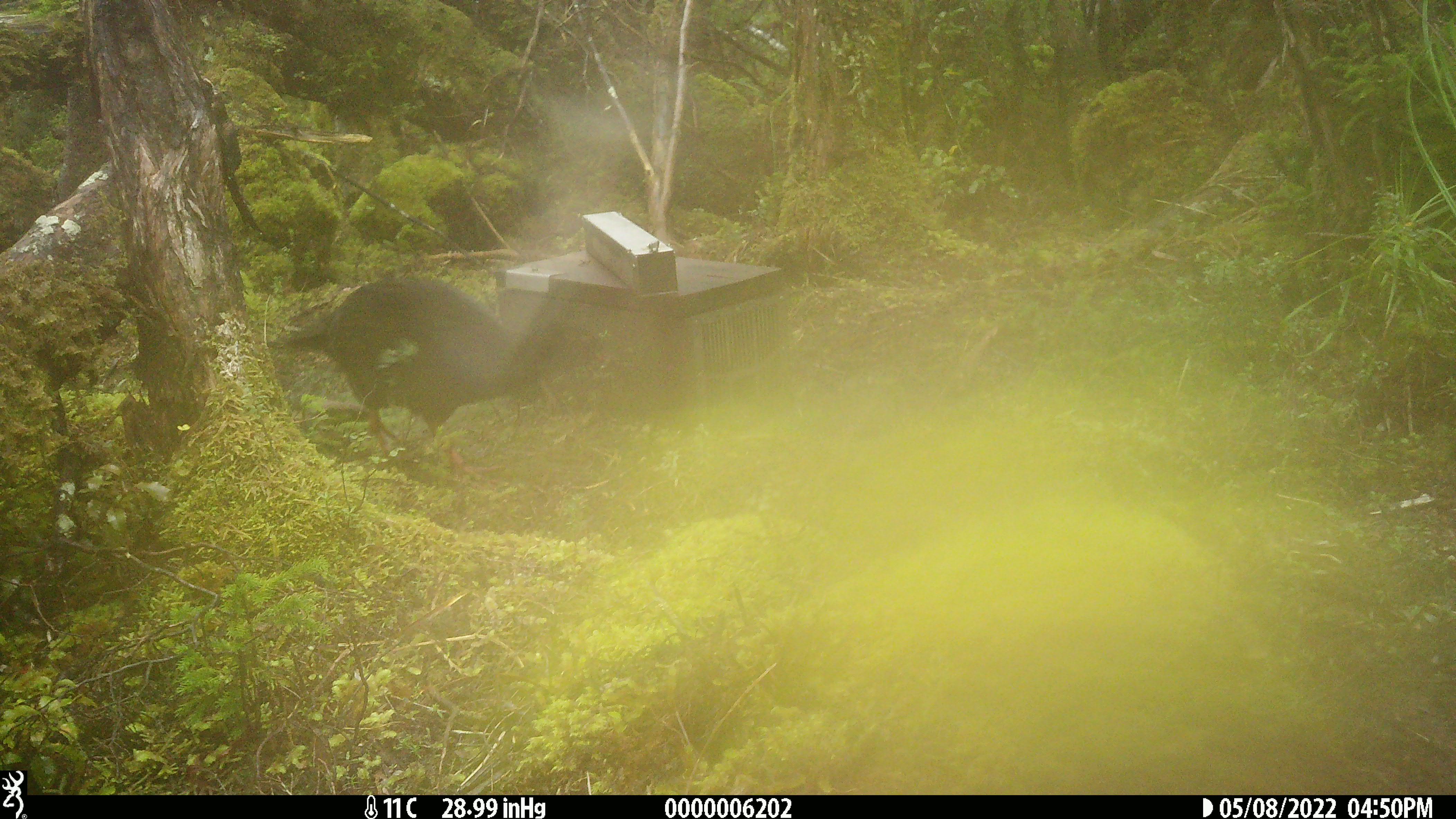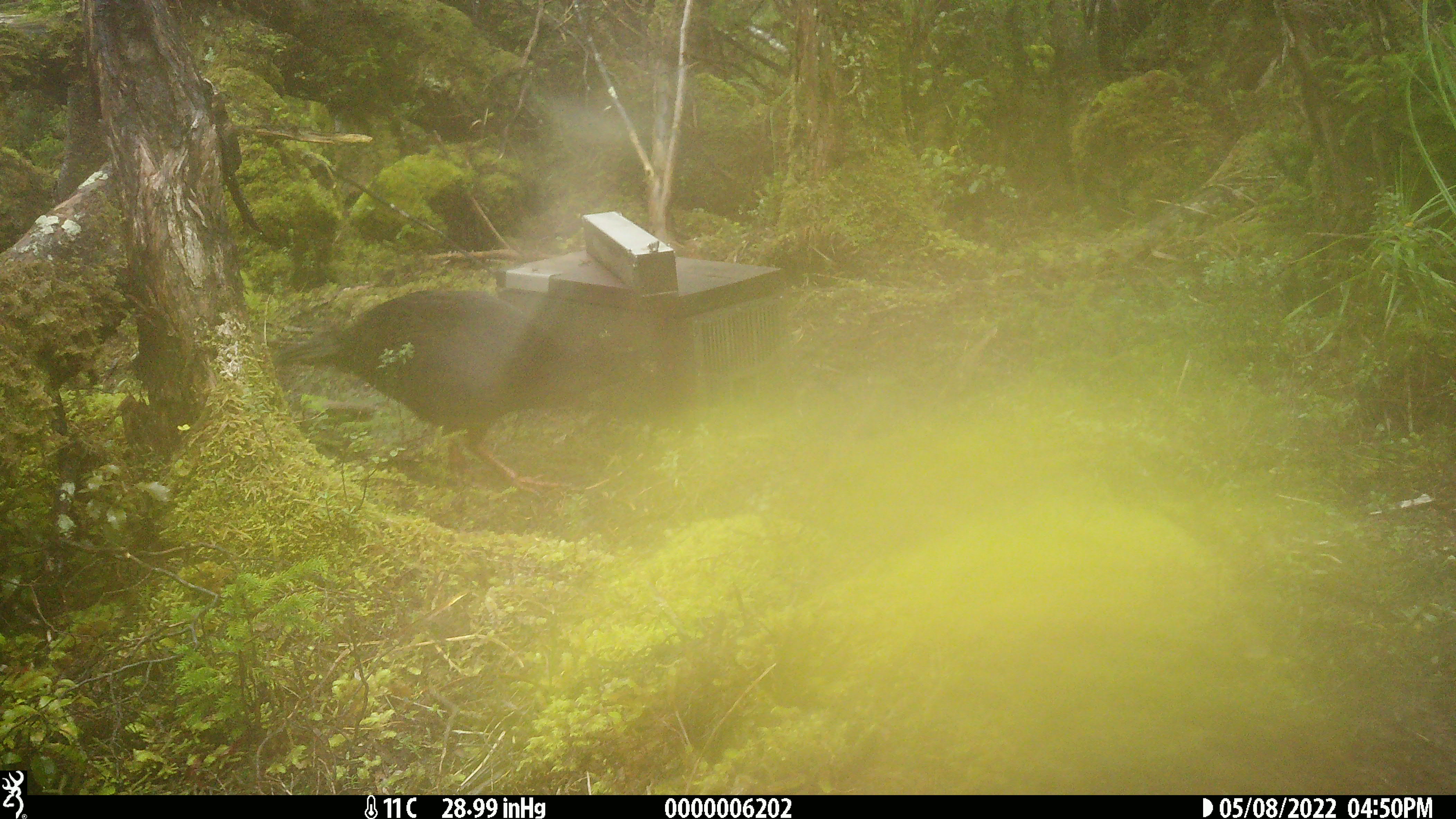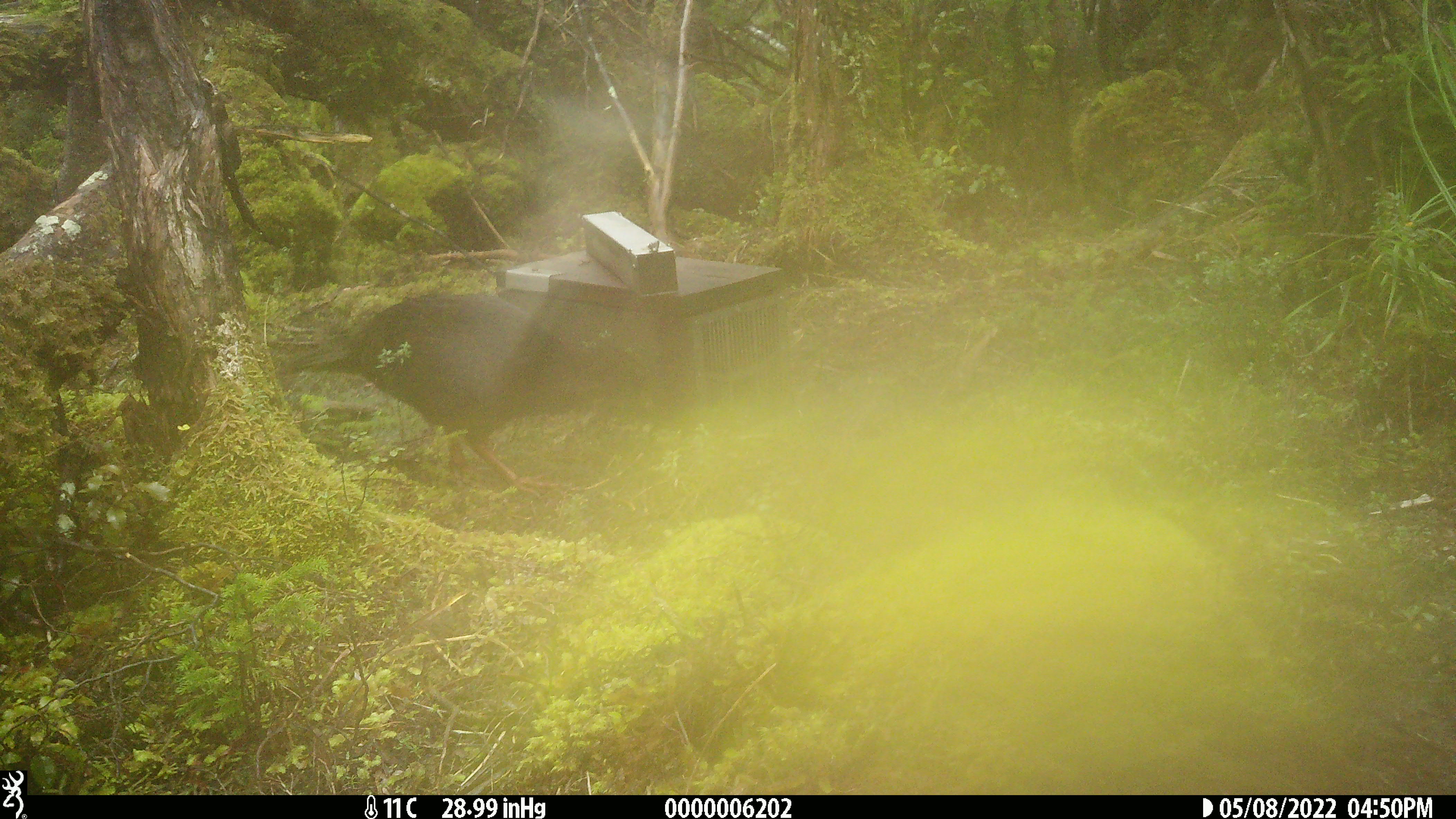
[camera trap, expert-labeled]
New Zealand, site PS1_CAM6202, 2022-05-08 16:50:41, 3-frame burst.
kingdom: Animalia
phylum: Chordata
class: Aves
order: Gruiformes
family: Rallidae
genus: Gallirallus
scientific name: Gallirallus australis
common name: weka